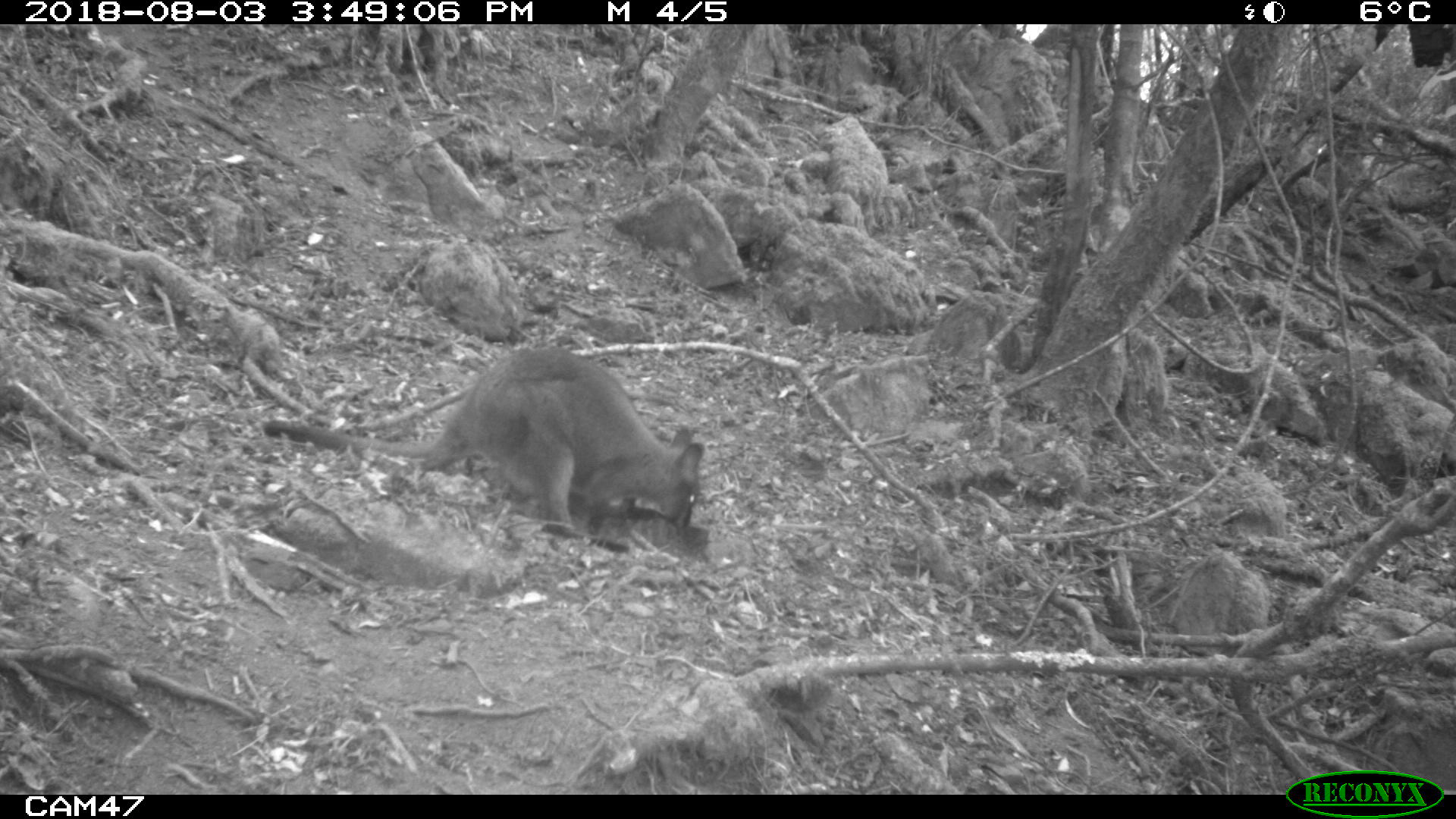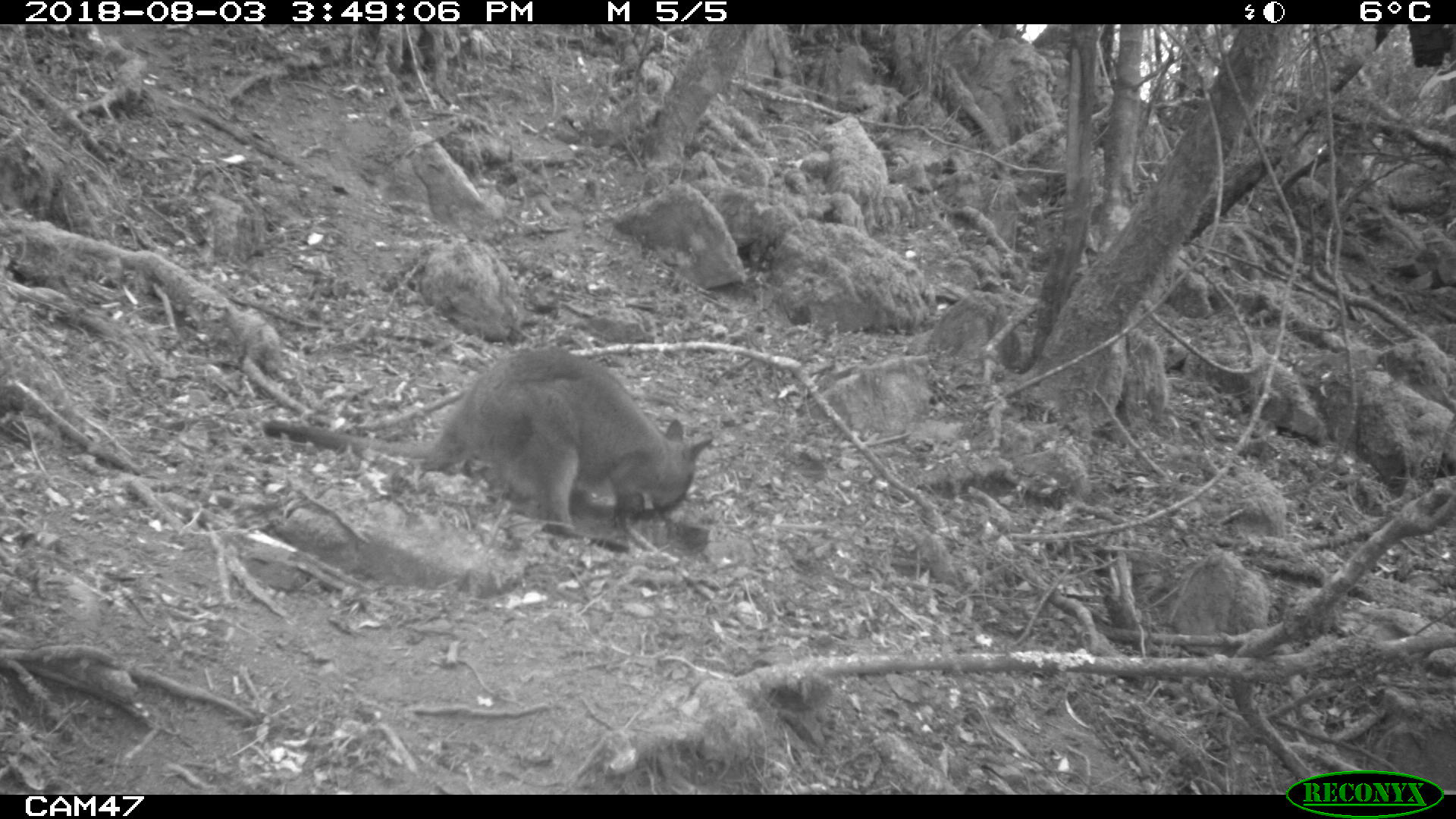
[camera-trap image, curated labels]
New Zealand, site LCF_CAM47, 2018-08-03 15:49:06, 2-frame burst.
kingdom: Animalia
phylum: Chordata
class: Mammalia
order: Diprotodontia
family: Macropodidae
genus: Notamacropus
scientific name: Notamacropus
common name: wallaby